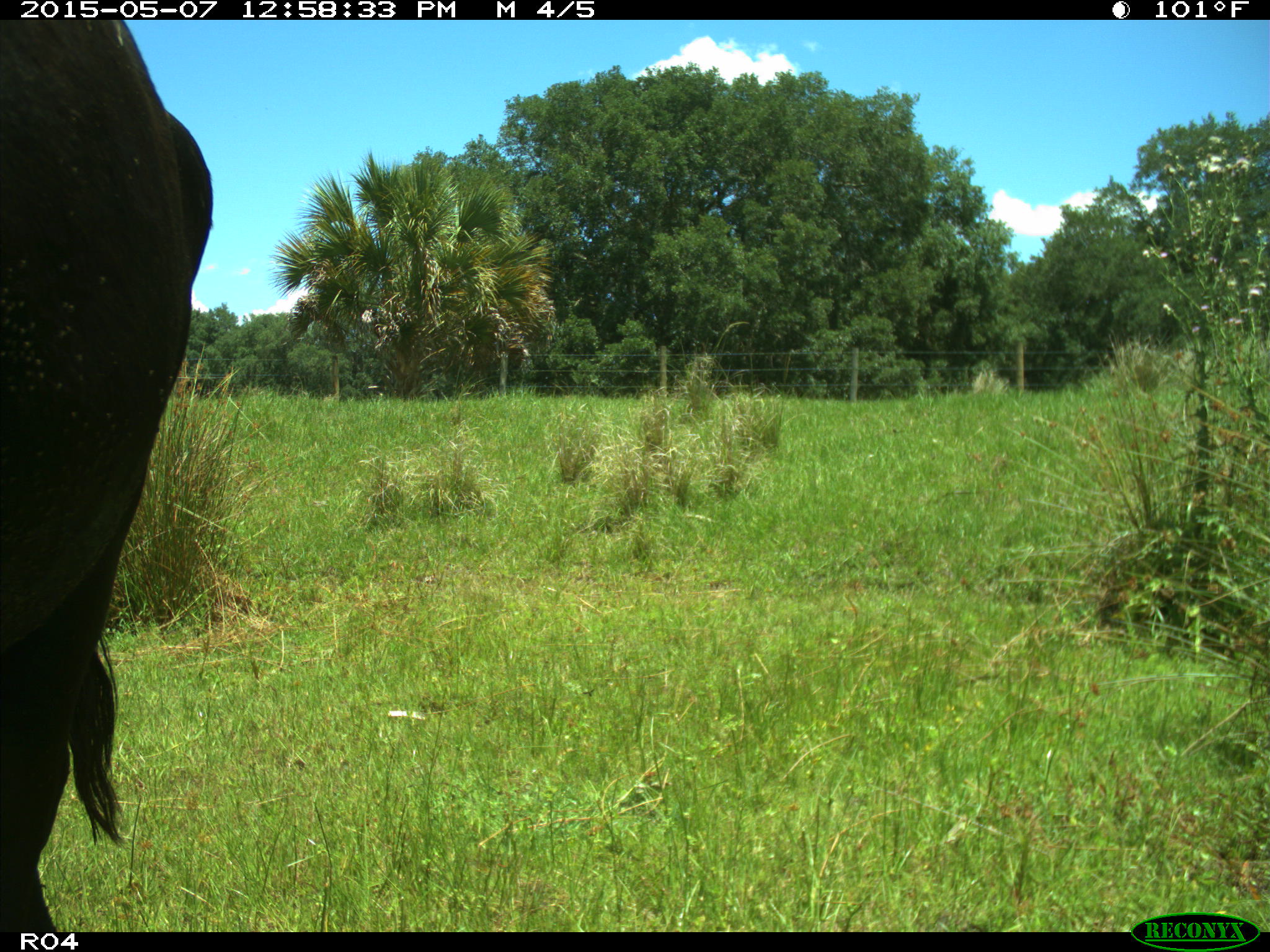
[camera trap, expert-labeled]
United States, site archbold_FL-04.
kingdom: Animalia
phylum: Chordata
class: Mammalia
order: Artiodactyla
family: Bovidae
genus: Bos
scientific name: Bos taurus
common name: domestic cow